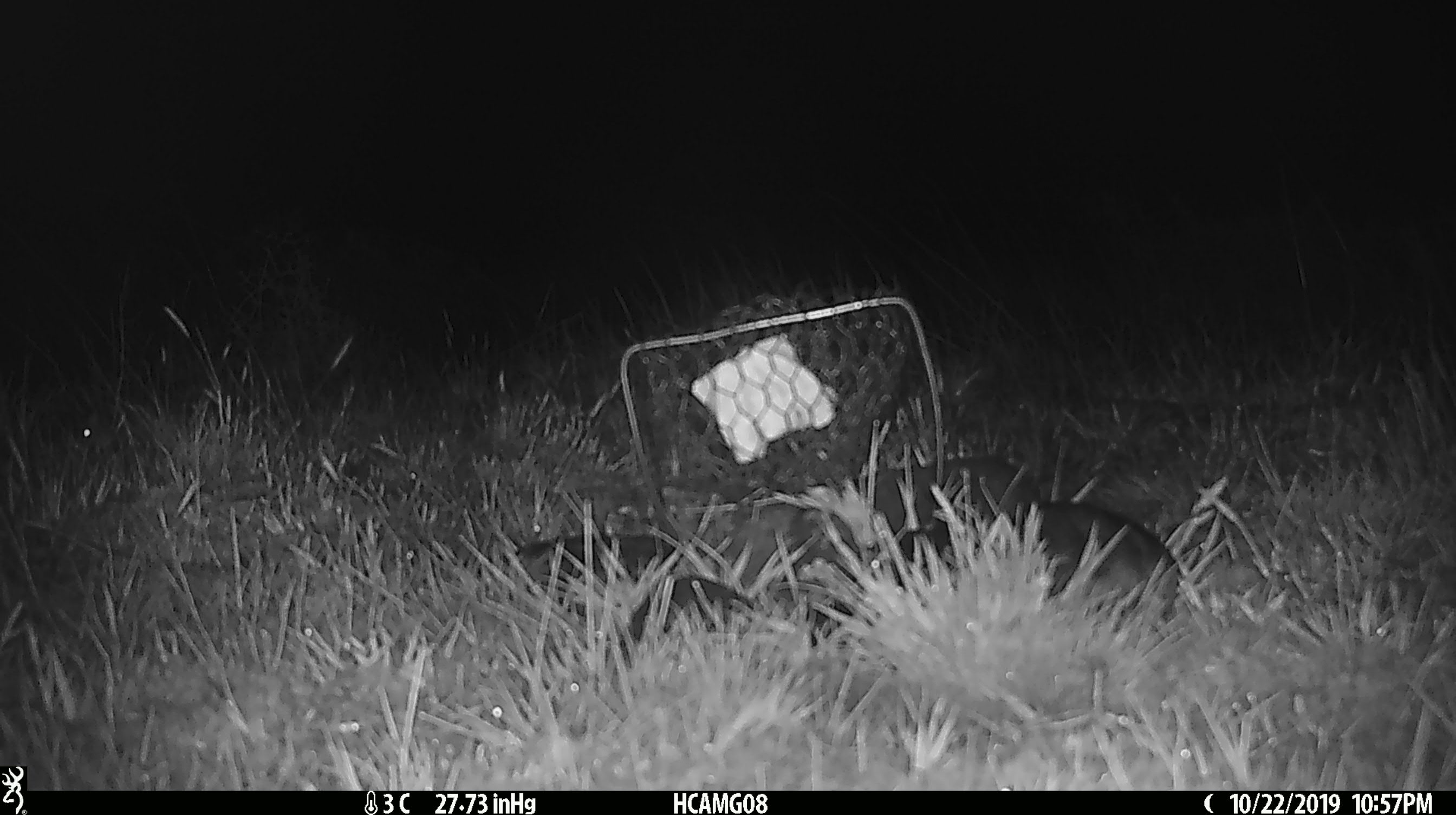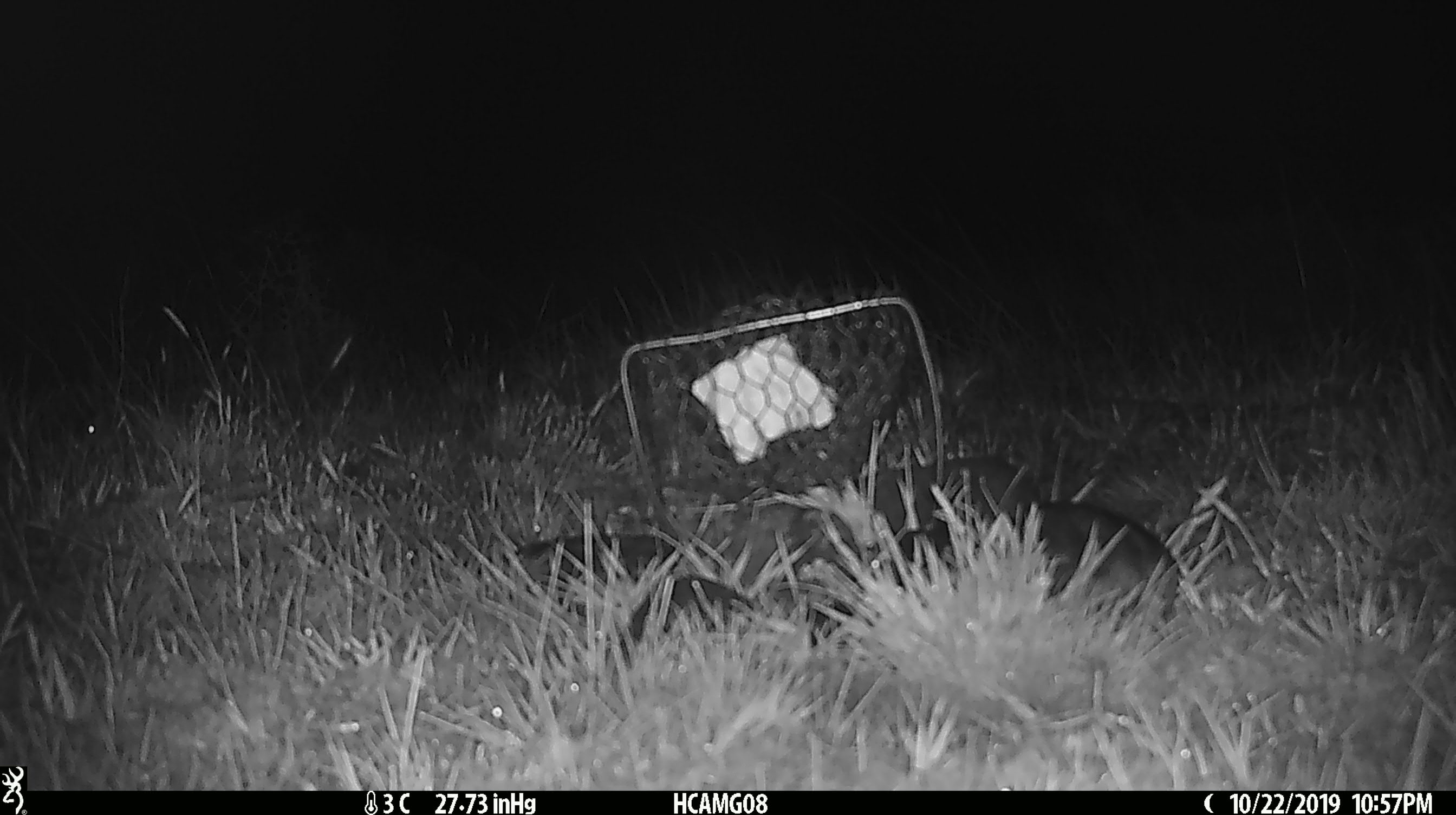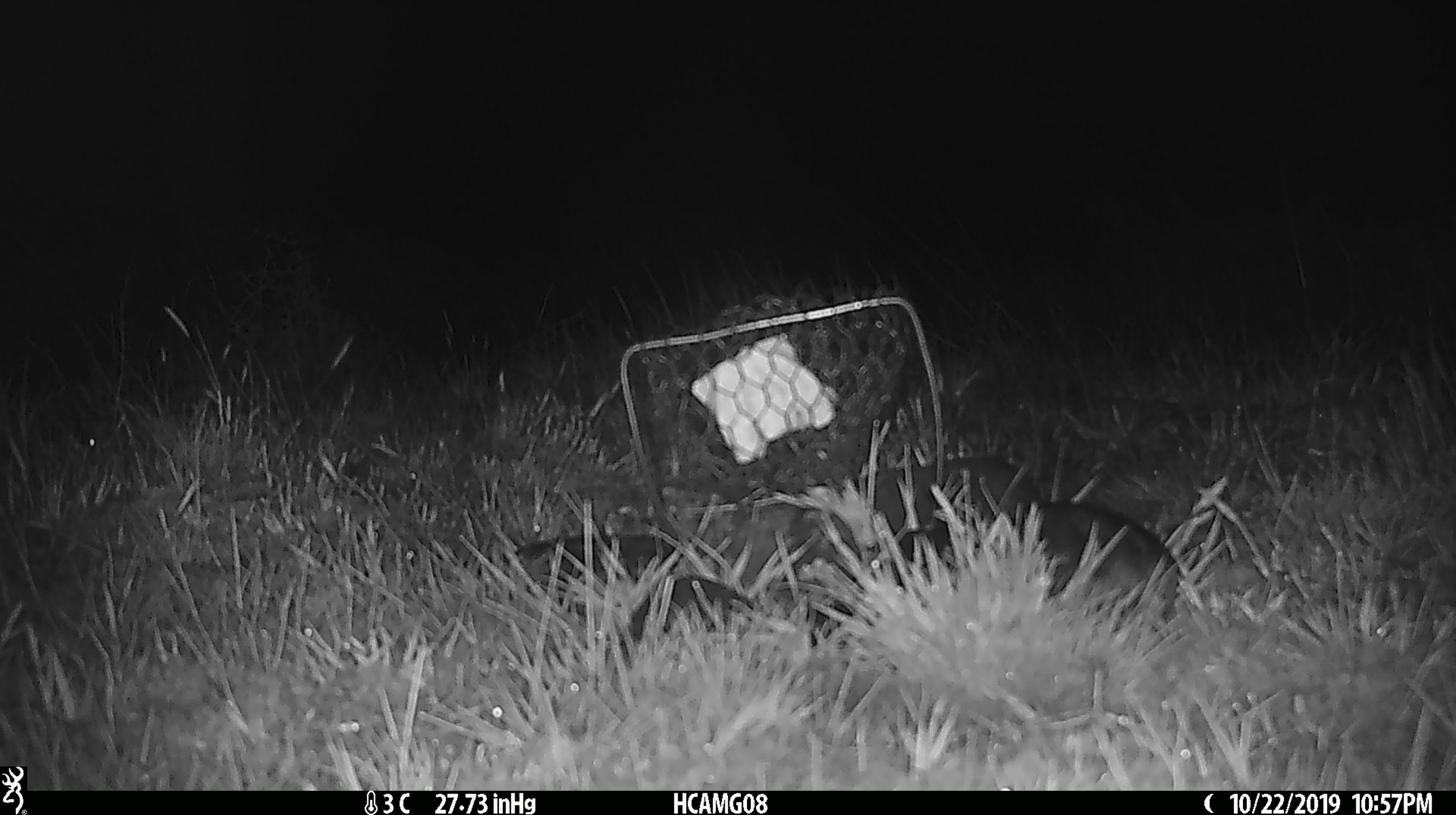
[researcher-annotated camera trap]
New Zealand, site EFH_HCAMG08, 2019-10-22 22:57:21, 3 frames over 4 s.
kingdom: Animalia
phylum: Chordata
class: Mammalia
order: Rodentia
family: Muridae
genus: Mus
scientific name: Mus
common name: mouse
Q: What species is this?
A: Mouse (Mus).